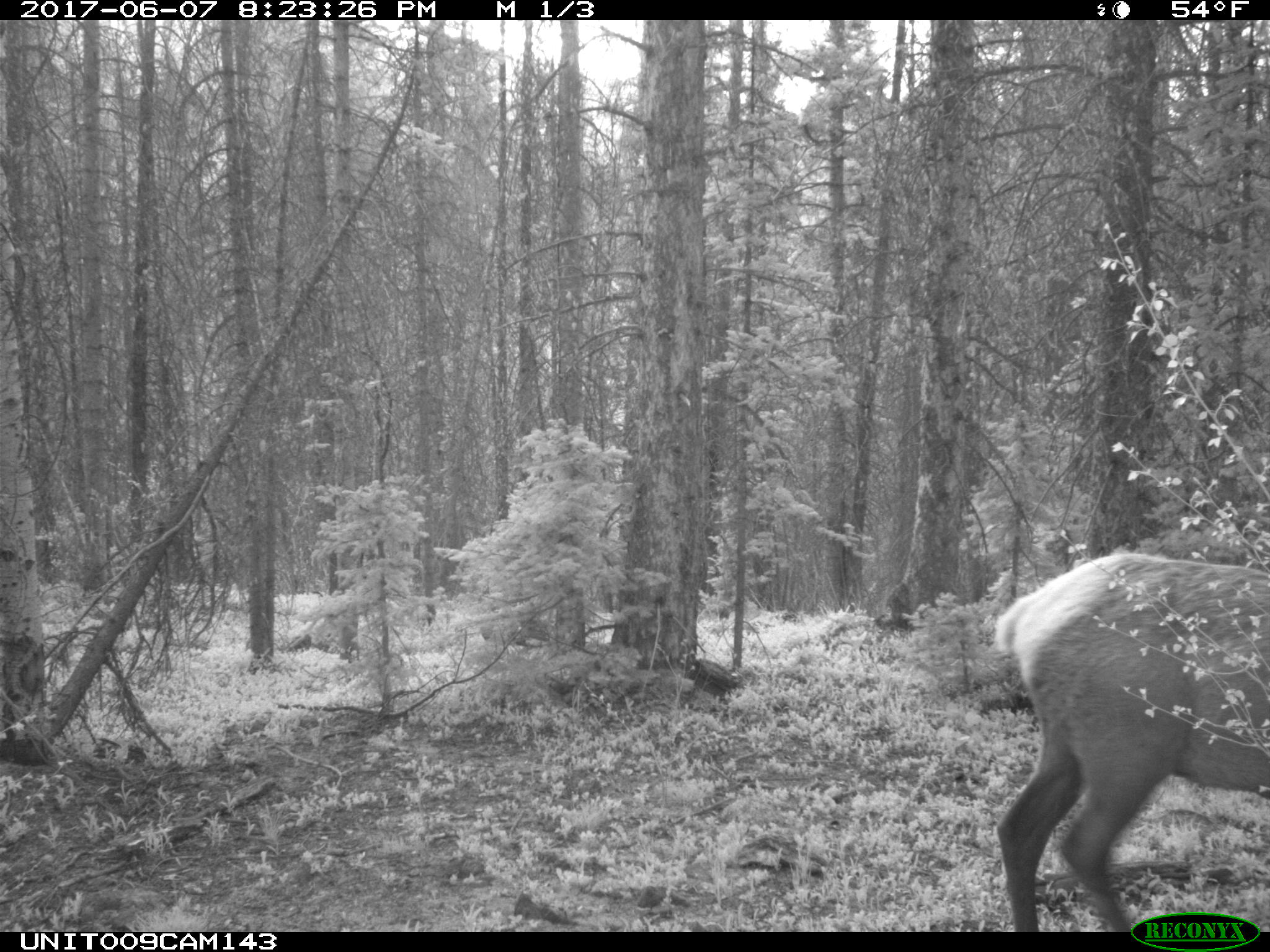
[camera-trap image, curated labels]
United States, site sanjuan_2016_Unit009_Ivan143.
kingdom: Animalia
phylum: Chordata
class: Mammalia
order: Artiodactyla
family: Cervidae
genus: Cervus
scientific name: Cervus elaphus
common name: red deer